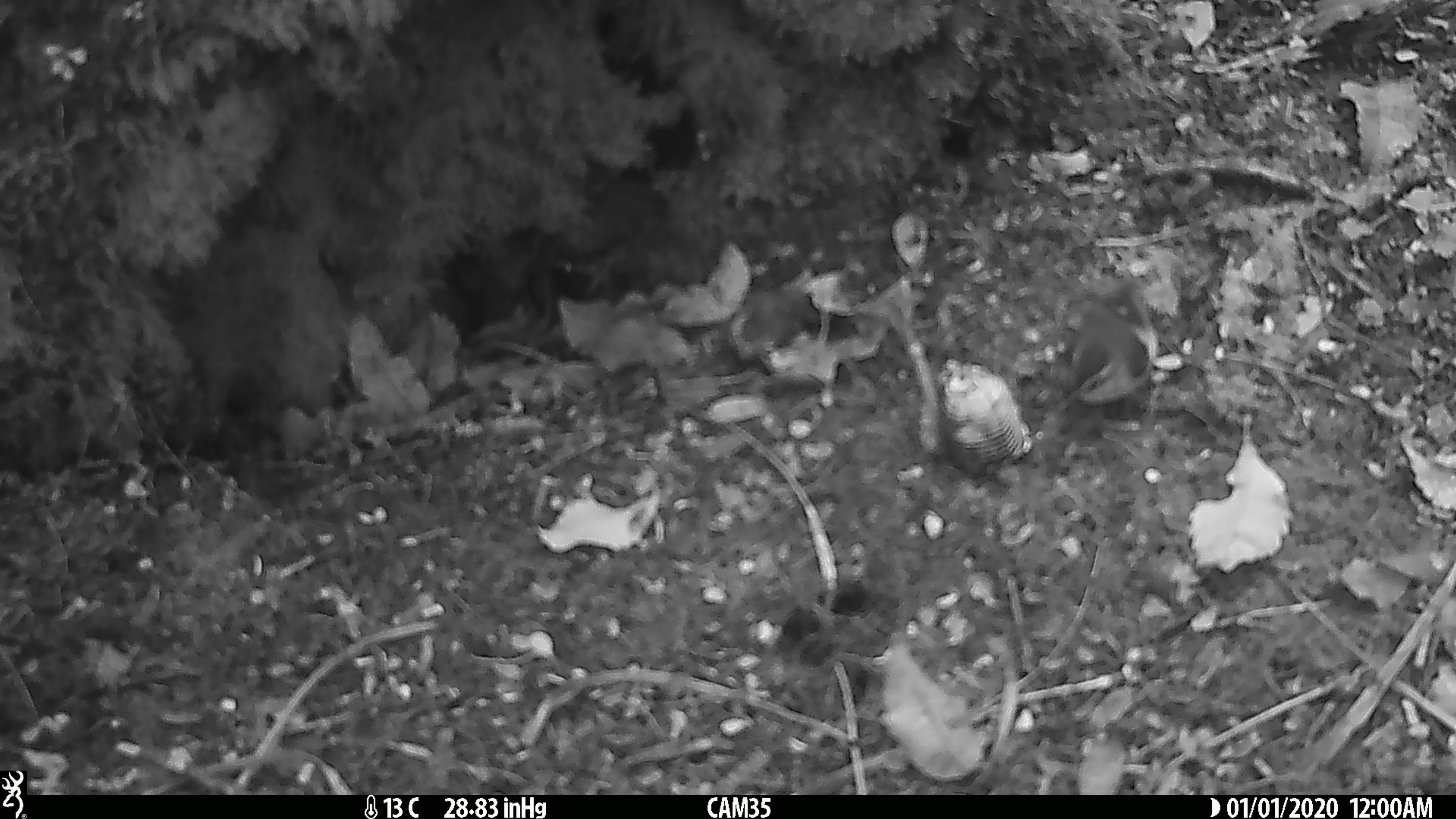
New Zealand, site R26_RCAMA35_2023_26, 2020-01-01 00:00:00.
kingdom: Animalia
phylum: Chordata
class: Aves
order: Passeriformes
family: Acanthisittidae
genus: Acanthisitta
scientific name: Acanthisitta chloris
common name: rifleman